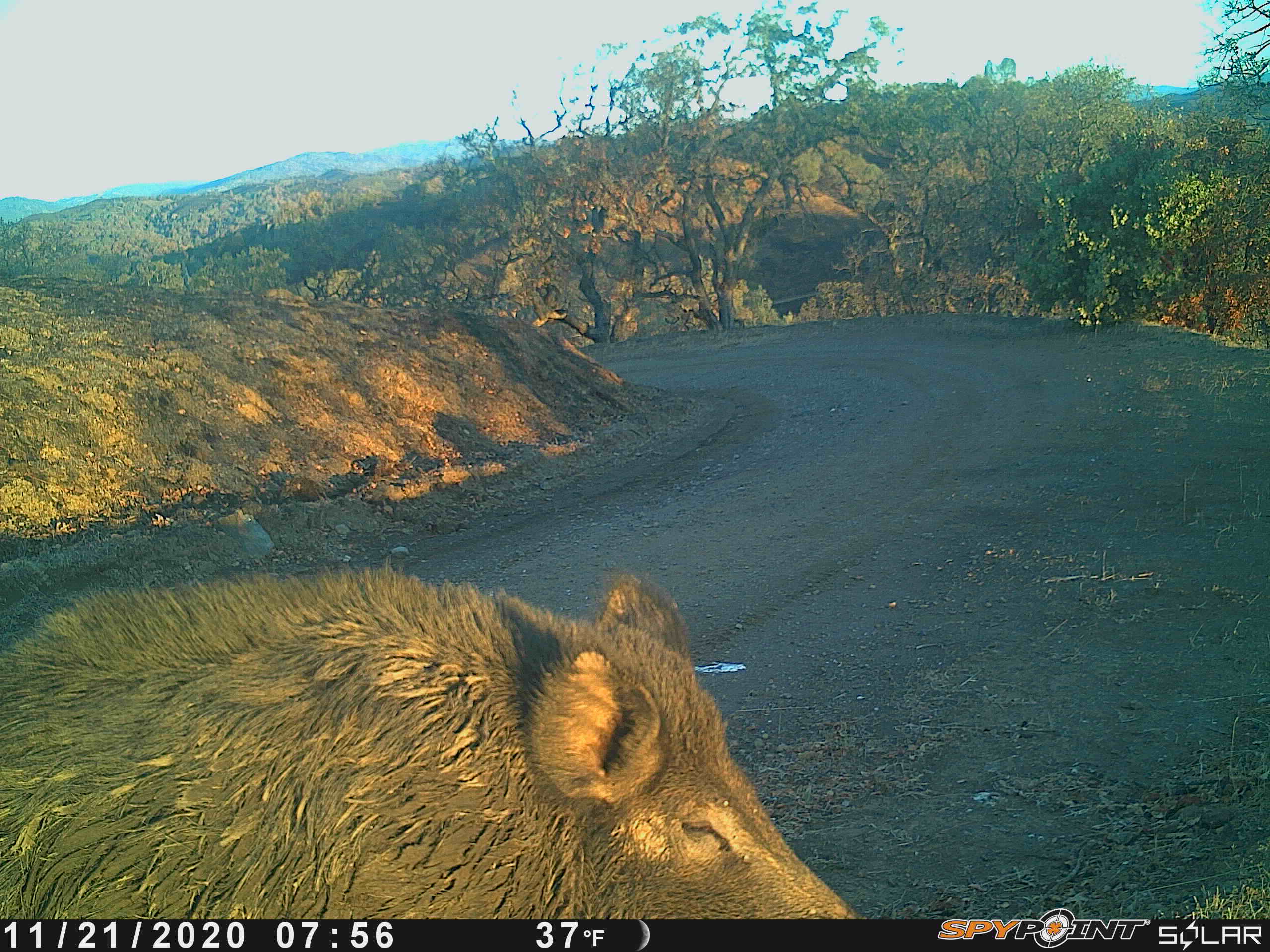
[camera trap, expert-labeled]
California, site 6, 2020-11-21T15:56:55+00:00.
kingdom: Animalia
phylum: Chordata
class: Mammalia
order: Artiodactyla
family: Suidae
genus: Sus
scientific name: Sus scrofa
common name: wild boar